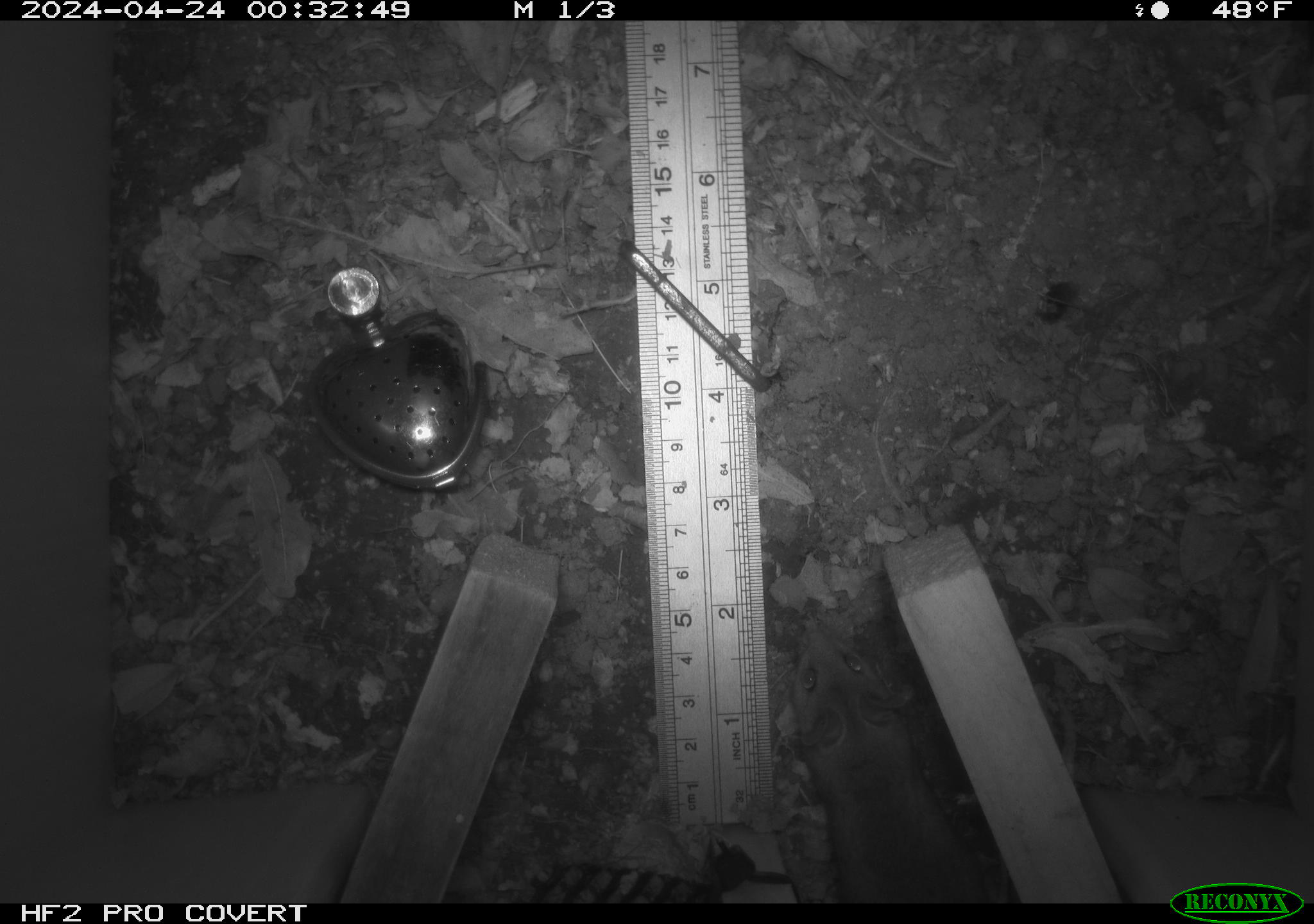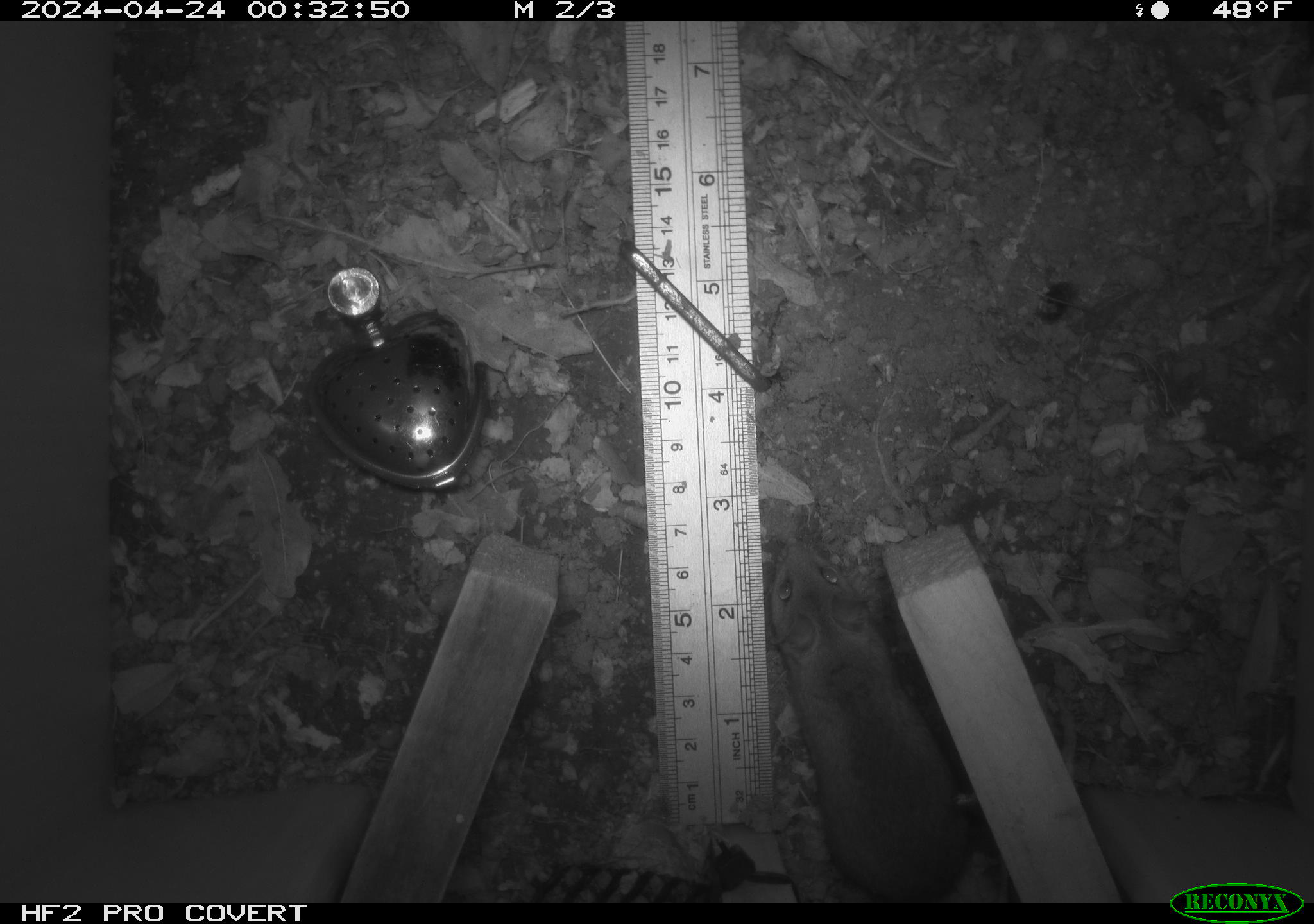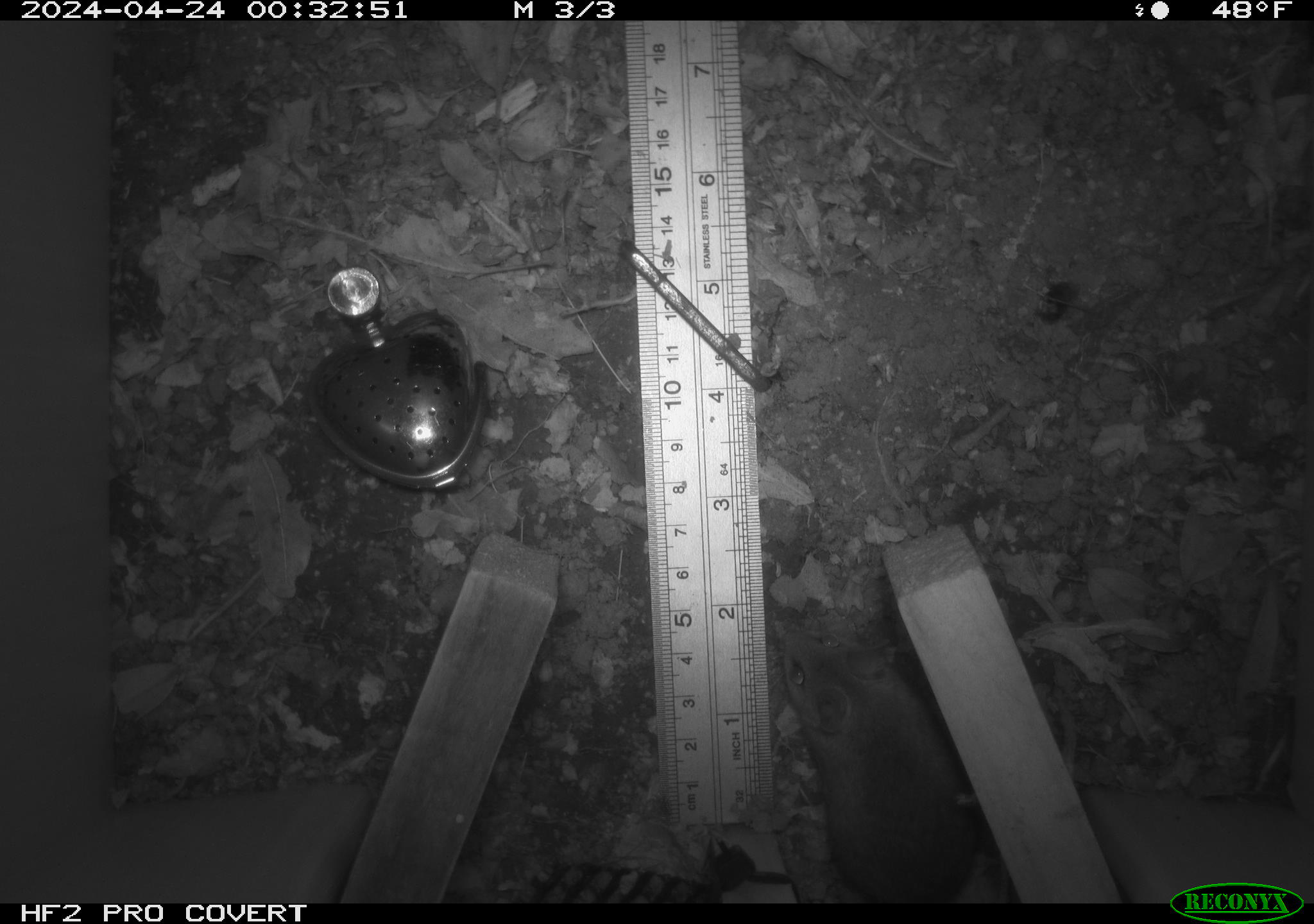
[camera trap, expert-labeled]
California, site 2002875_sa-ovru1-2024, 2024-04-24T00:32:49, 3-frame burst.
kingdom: Animalia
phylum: Chordata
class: Mammalia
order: Rodentia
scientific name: Rodentia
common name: mouse species